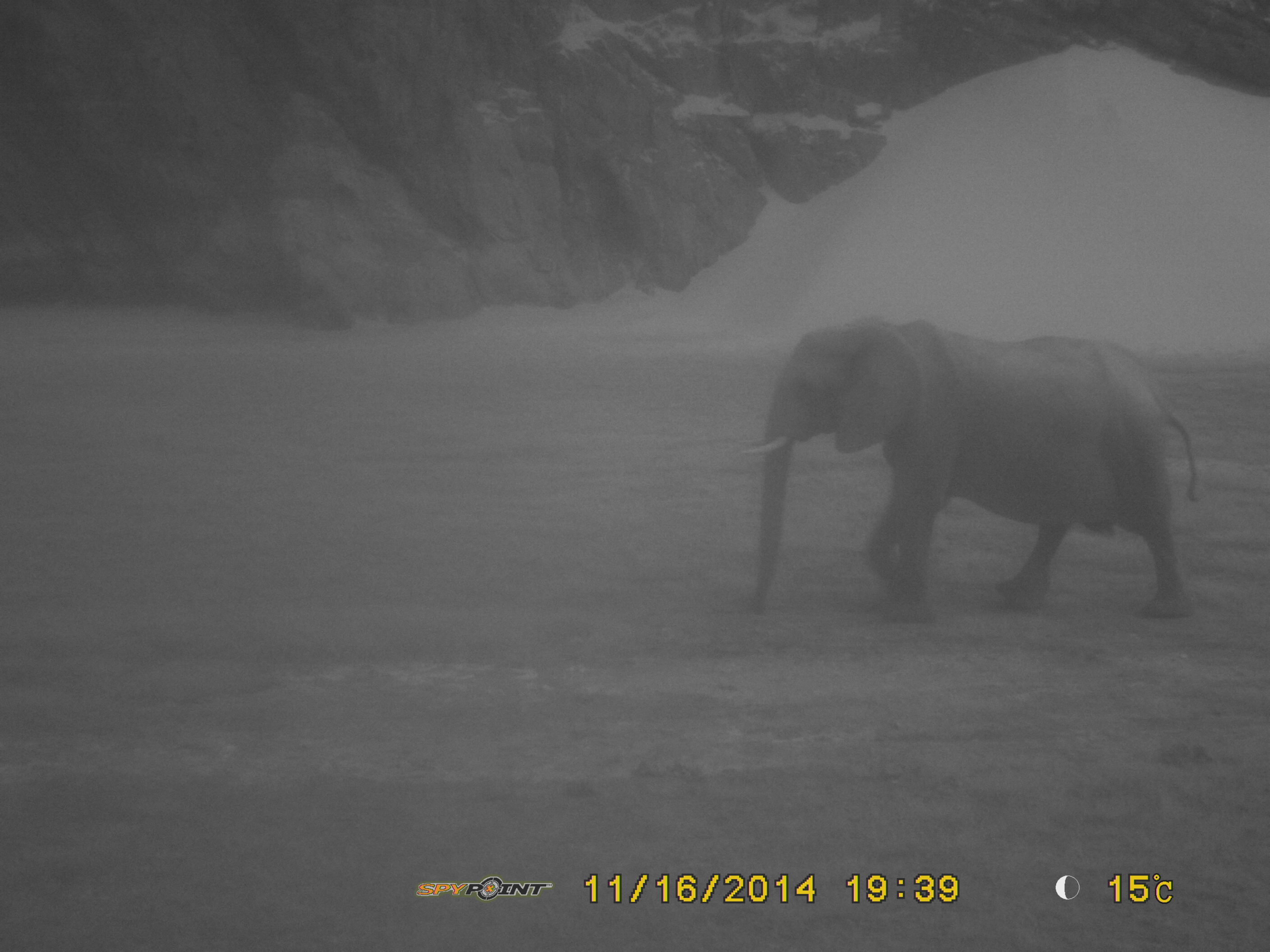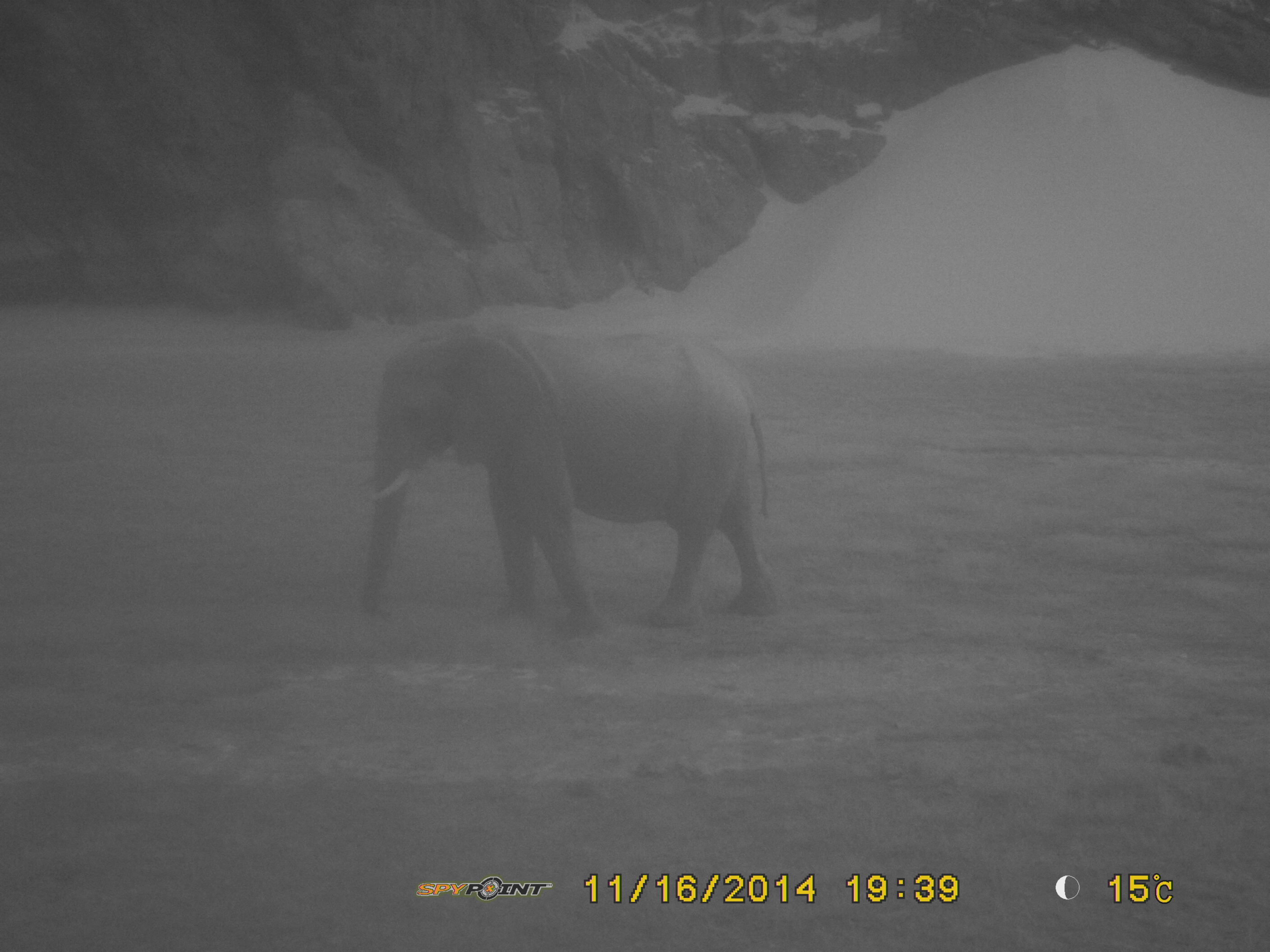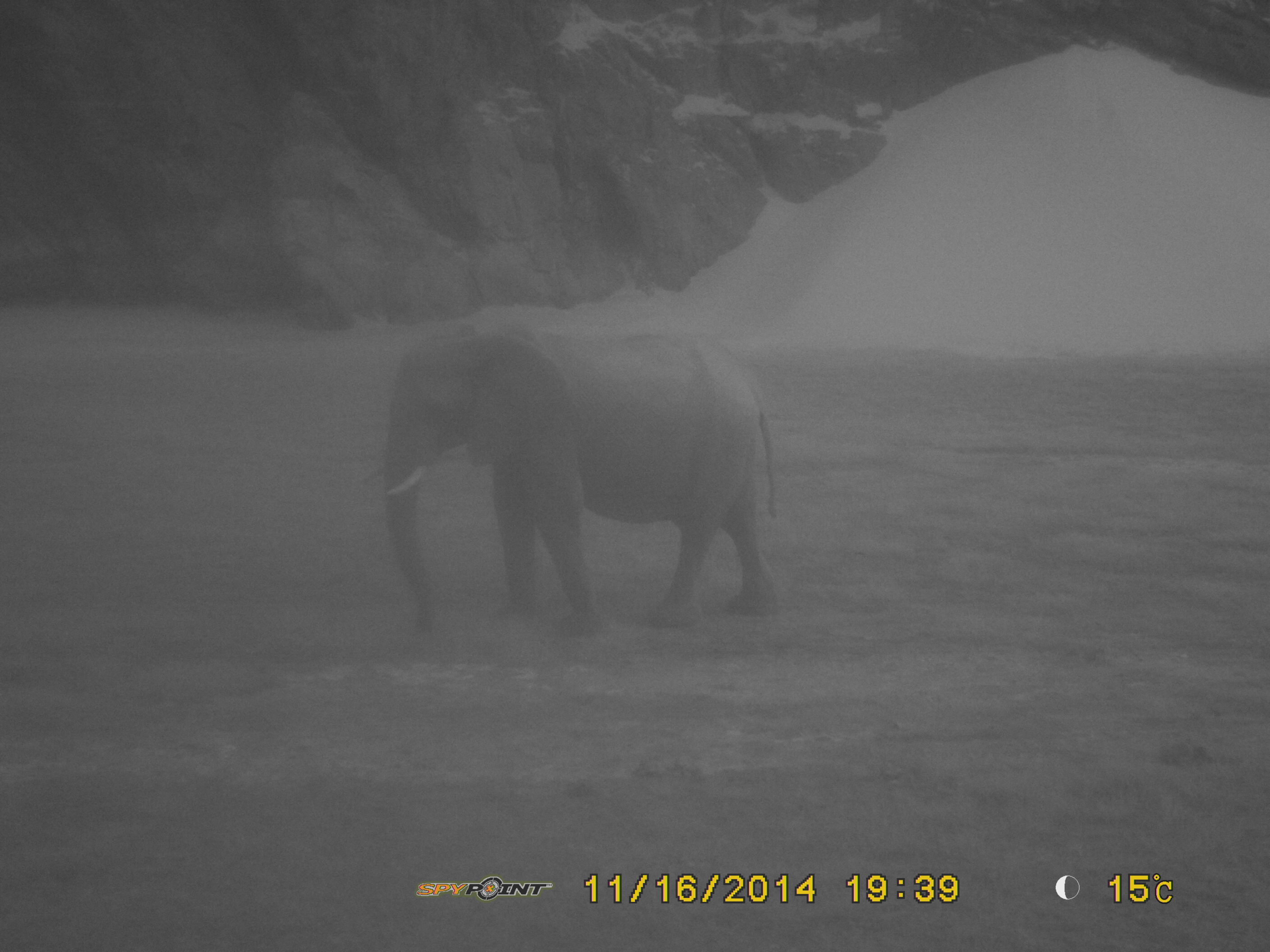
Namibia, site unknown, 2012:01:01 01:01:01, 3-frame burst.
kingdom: Animalia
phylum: Chordata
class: Mammalia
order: Proboscidea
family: Elephantidae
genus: Loxodonta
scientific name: Loxodonta africana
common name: african elephant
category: loxodanta africana